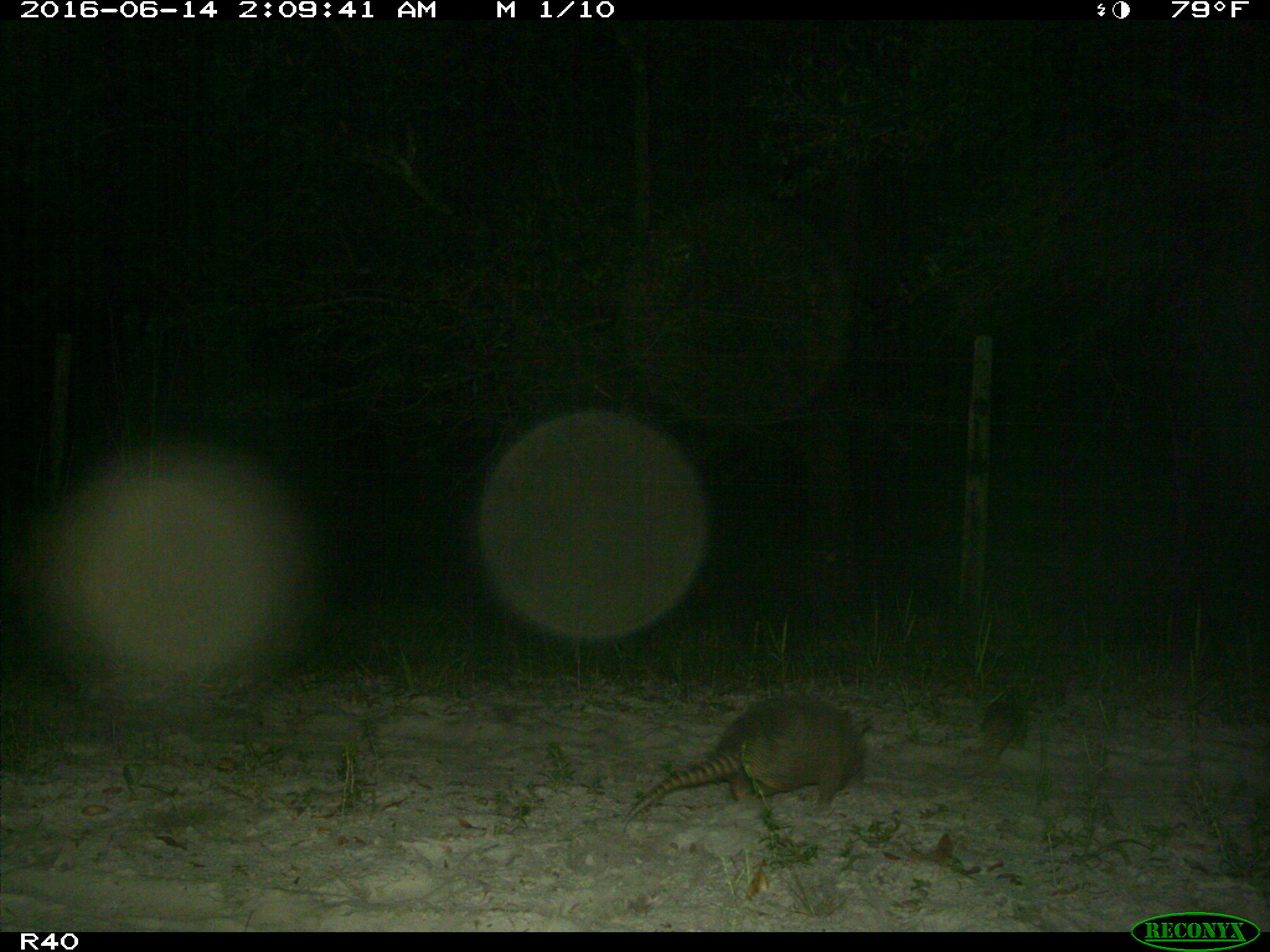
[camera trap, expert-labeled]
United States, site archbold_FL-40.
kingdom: Animalia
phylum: Chordata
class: Mammalia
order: Cingulata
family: Dasypodidae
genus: Dasypus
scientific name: Dasypus novemcinctus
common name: nine-banded armadillo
Dasypus novemcinctus (nine-banded armadillo).